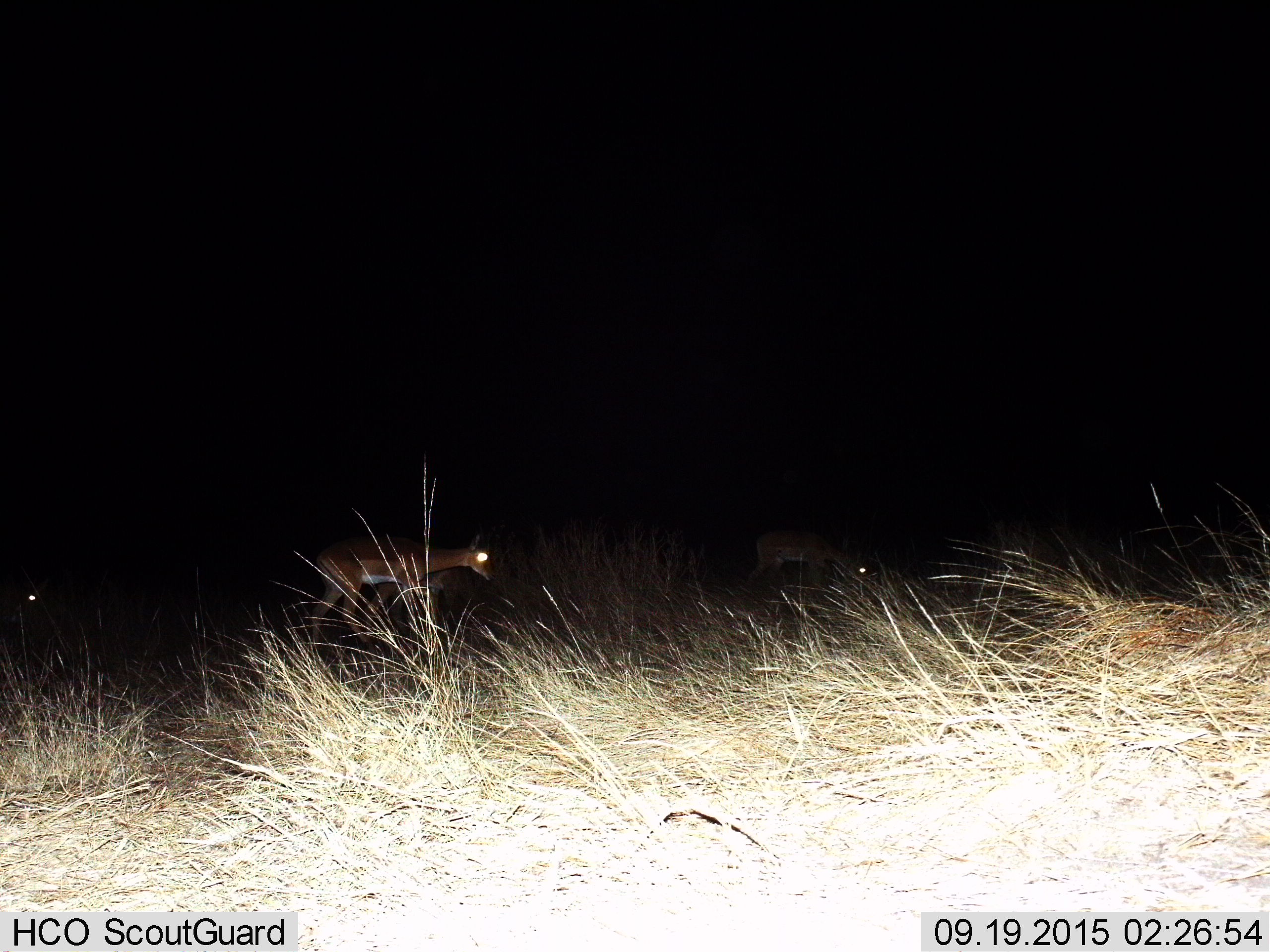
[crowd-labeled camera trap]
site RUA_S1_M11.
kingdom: Animalia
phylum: Chordata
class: Mammalia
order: Artiodactyla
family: Bovidae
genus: Aepyceros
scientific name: Aepyceros melampus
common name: impala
Impala (Aepyceros melampus), count 3. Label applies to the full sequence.